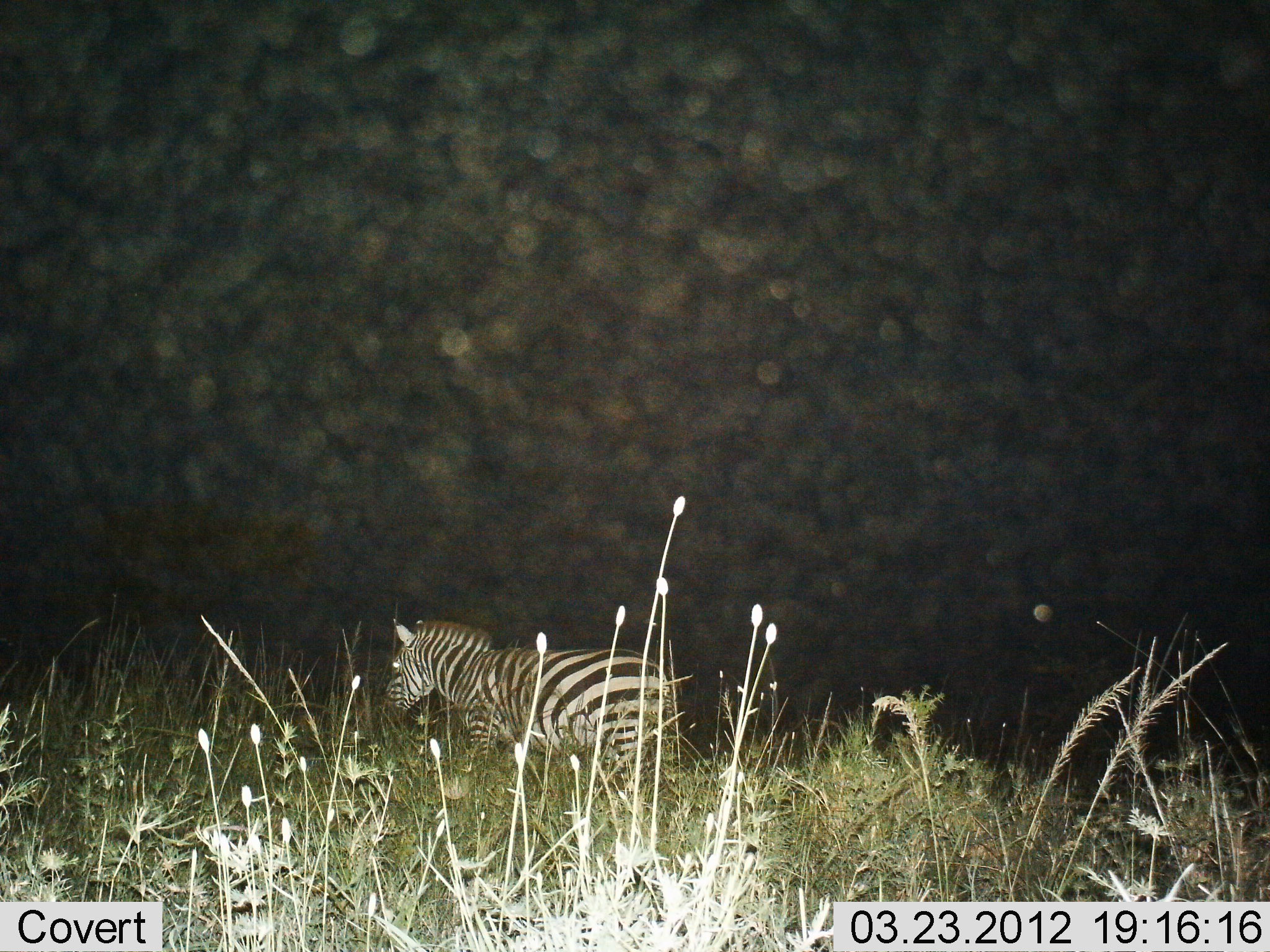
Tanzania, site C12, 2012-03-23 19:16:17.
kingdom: Animalia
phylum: Chordata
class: Mammalia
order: Perissodactyla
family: Equidae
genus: Equus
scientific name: Equus quagga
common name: plains zebra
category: zebra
Zebra (plains zebra) (Equus quagga), count 1. Behavior (volunteer vote fractions): standing 50%, resting 0%, moving 56%, interacting 0%. Young present (vote fraction): 0%. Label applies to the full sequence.